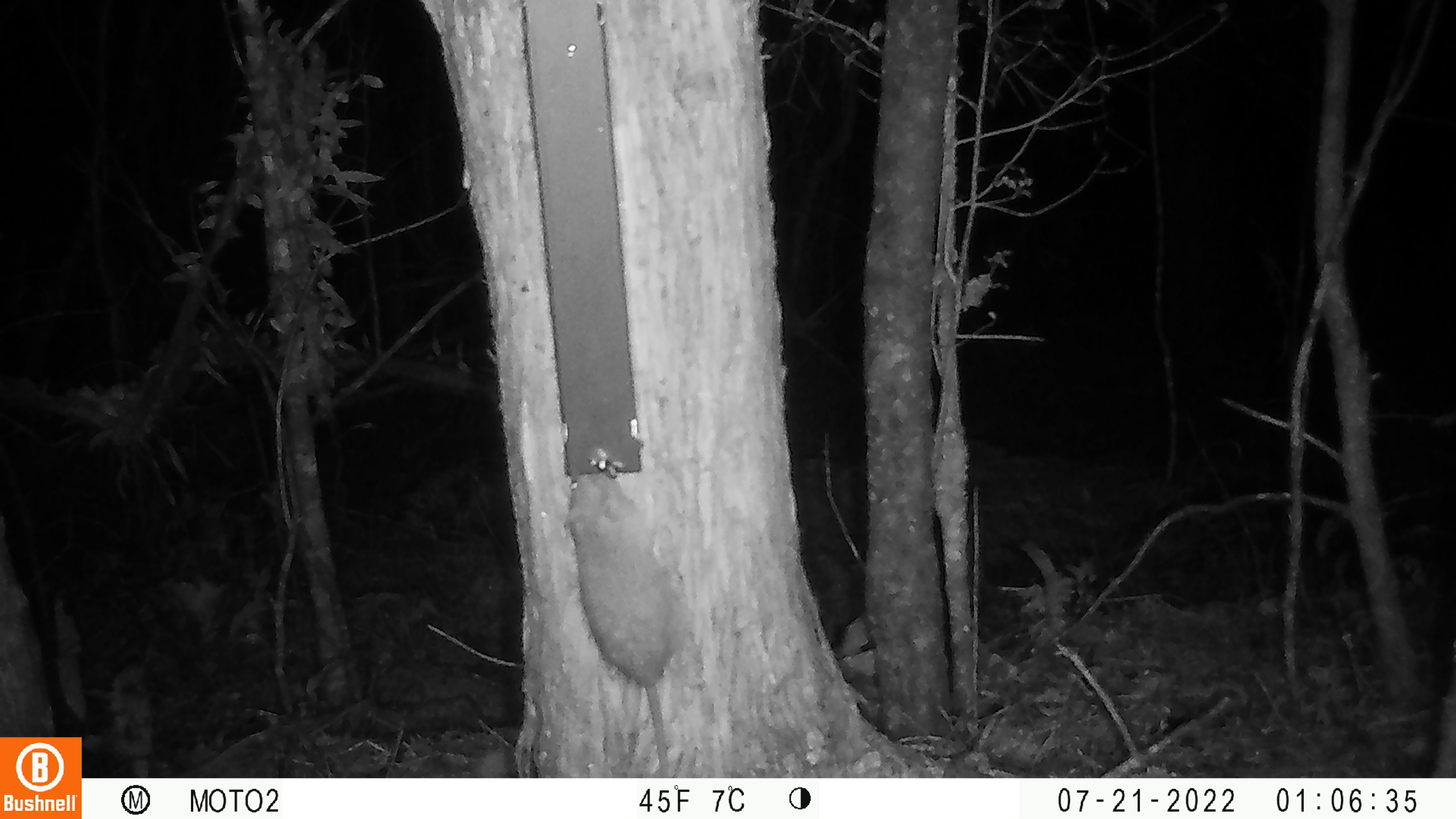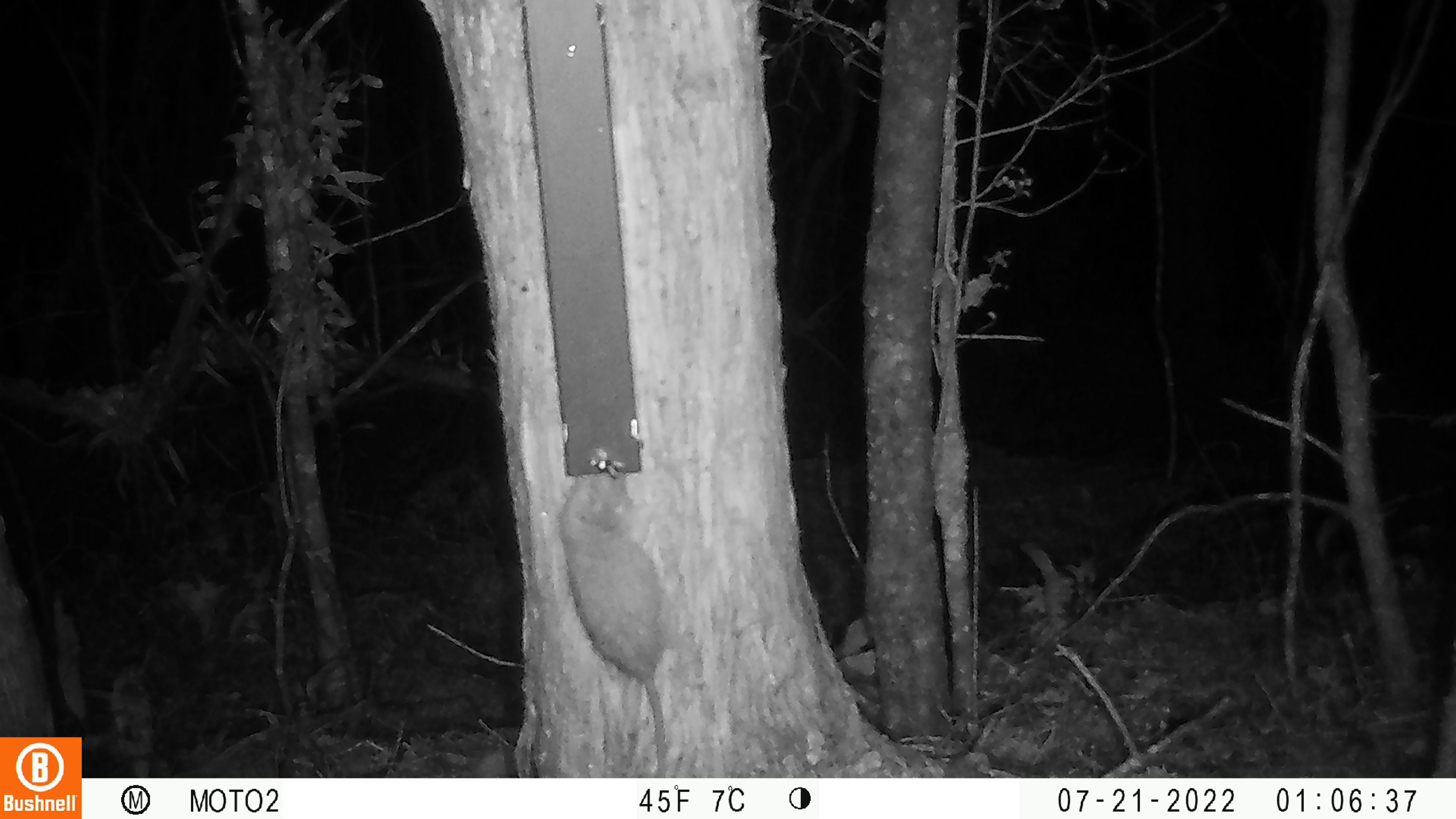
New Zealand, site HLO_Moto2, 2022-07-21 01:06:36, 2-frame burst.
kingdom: Animalia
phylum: Chordata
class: Mammalia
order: Rodentia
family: Muridae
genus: Rattus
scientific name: Rattus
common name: rat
Rat (Rattus).